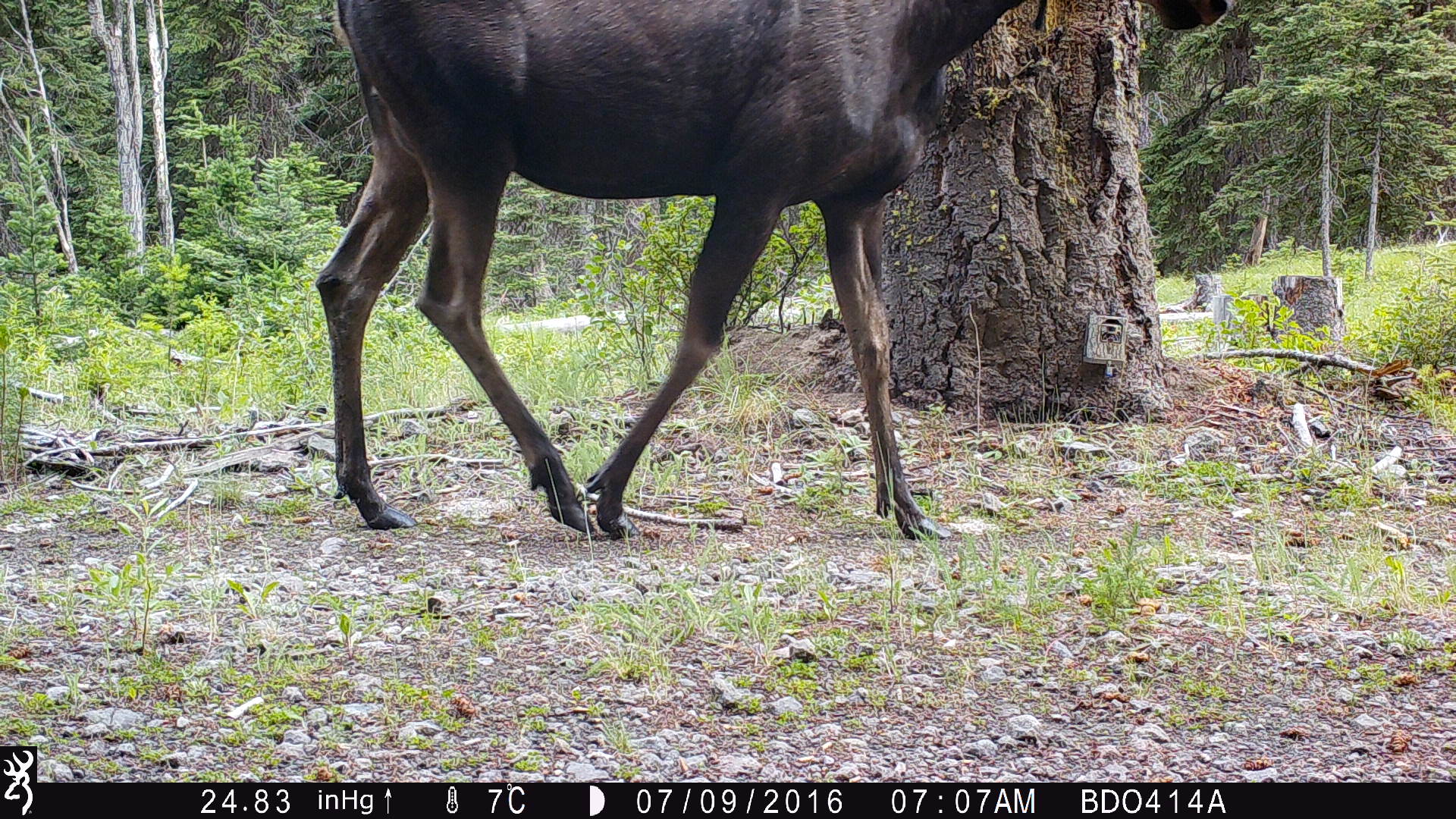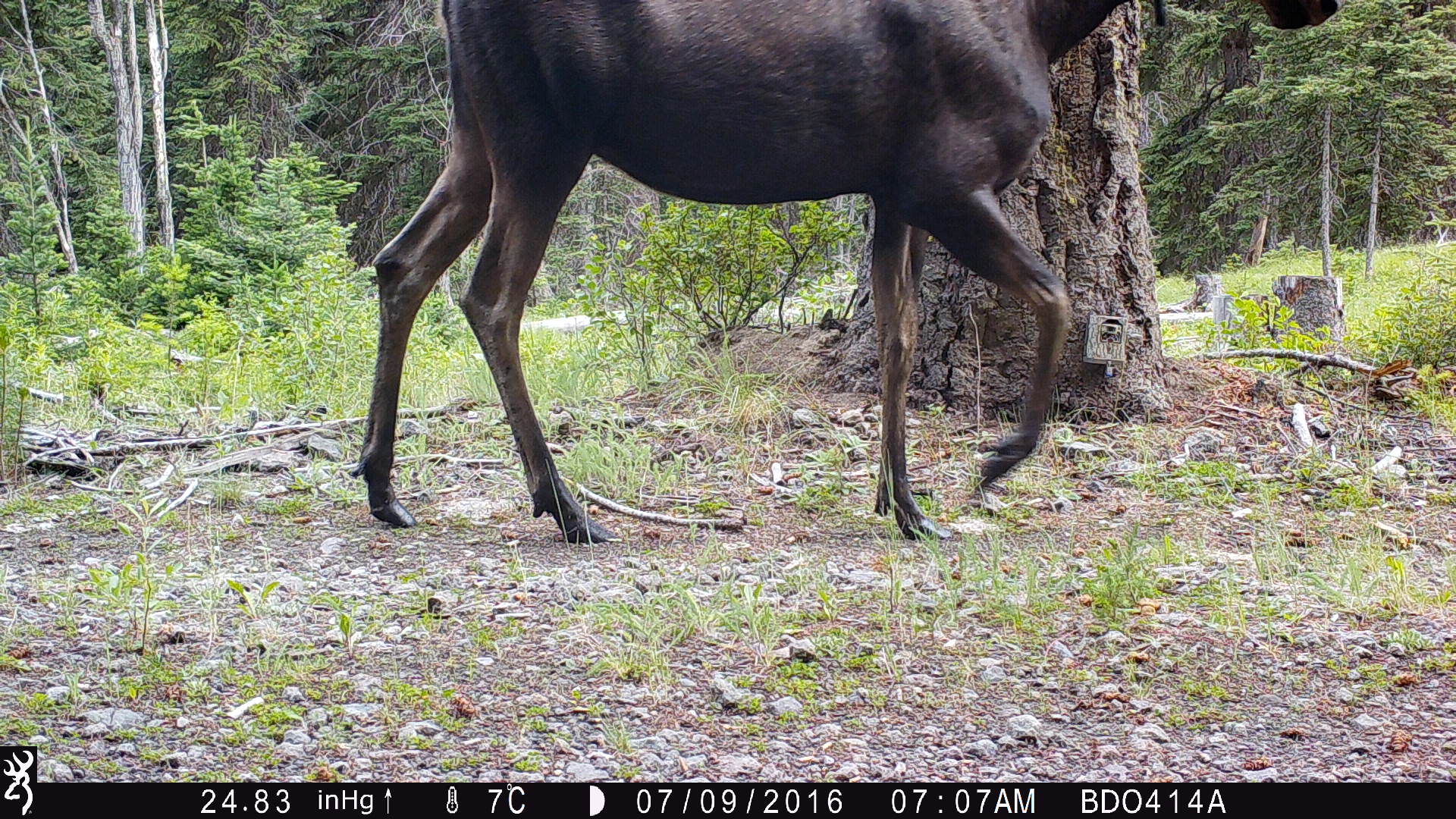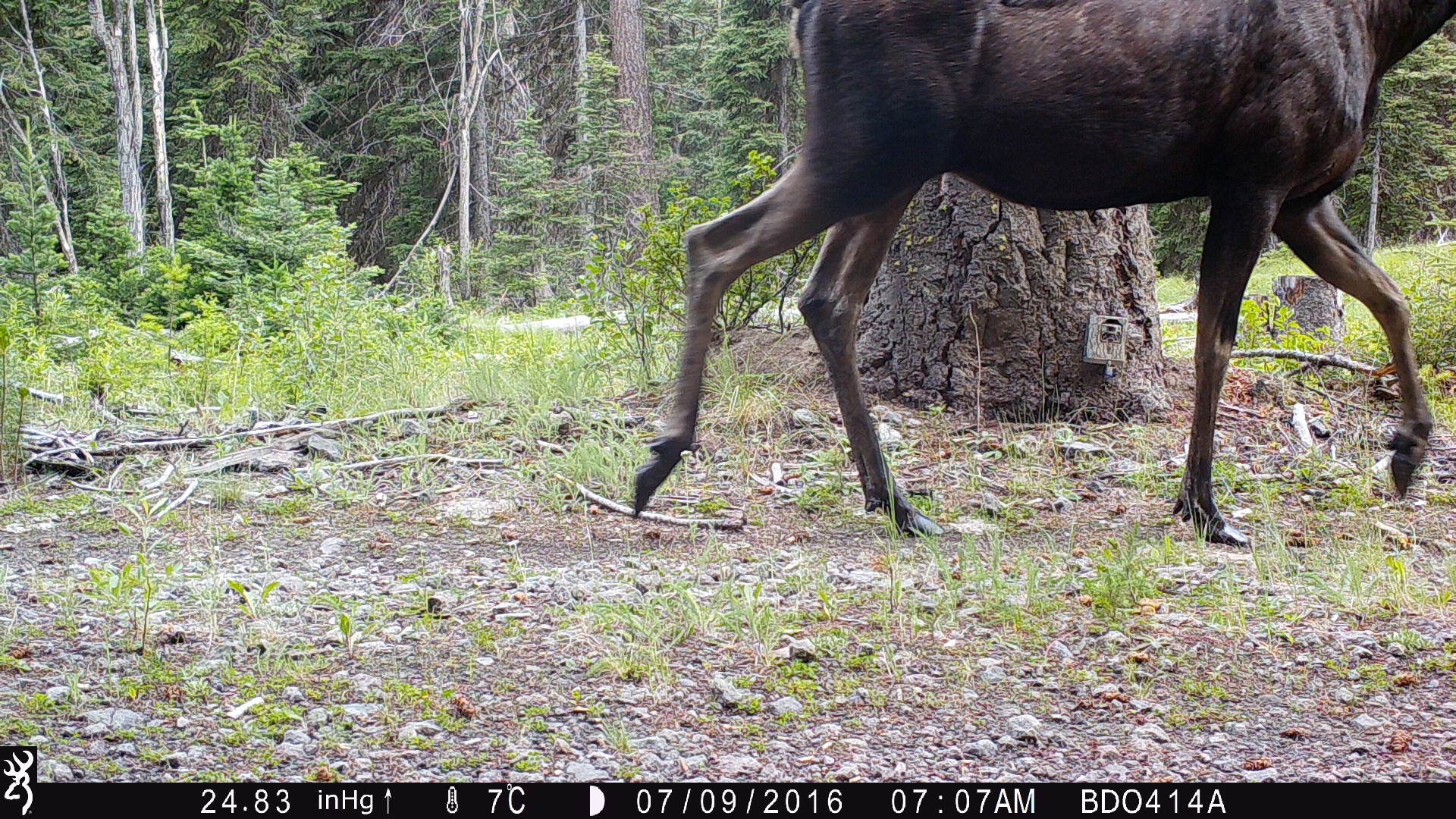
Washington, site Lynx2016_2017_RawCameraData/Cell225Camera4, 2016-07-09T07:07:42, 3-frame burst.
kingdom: Animalia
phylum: Chordata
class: Mammalia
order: Artiodactyla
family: Cervidae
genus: Alces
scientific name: Alces alces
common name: moose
Alces alces (moose). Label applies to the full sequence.